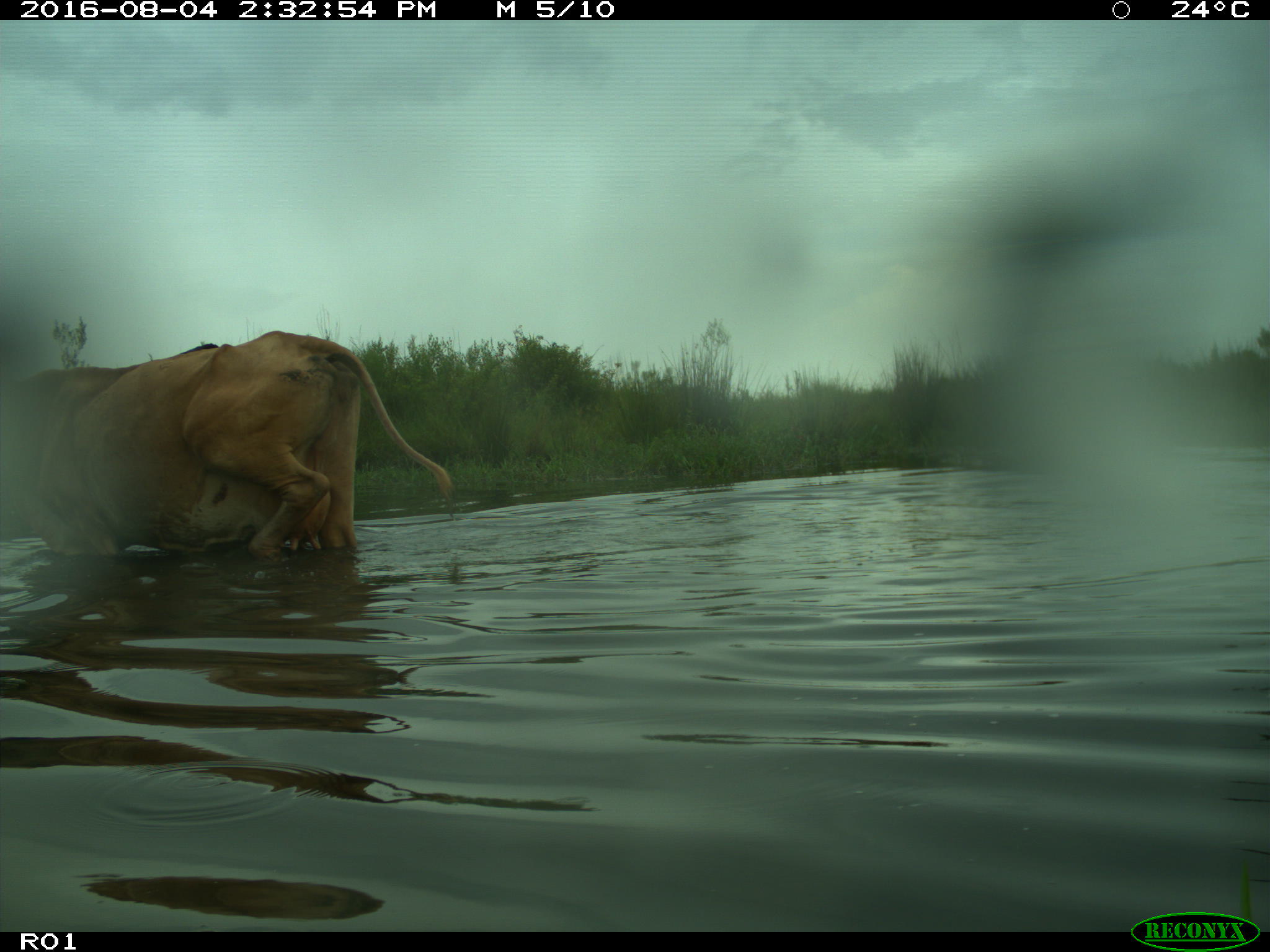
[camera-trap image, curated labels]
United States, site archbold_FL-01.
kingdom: Animalia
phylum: Chordata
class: Mammalia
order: Artiodactyla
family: Bovidae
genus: Bos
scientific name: Bos taurus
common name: domestic cow